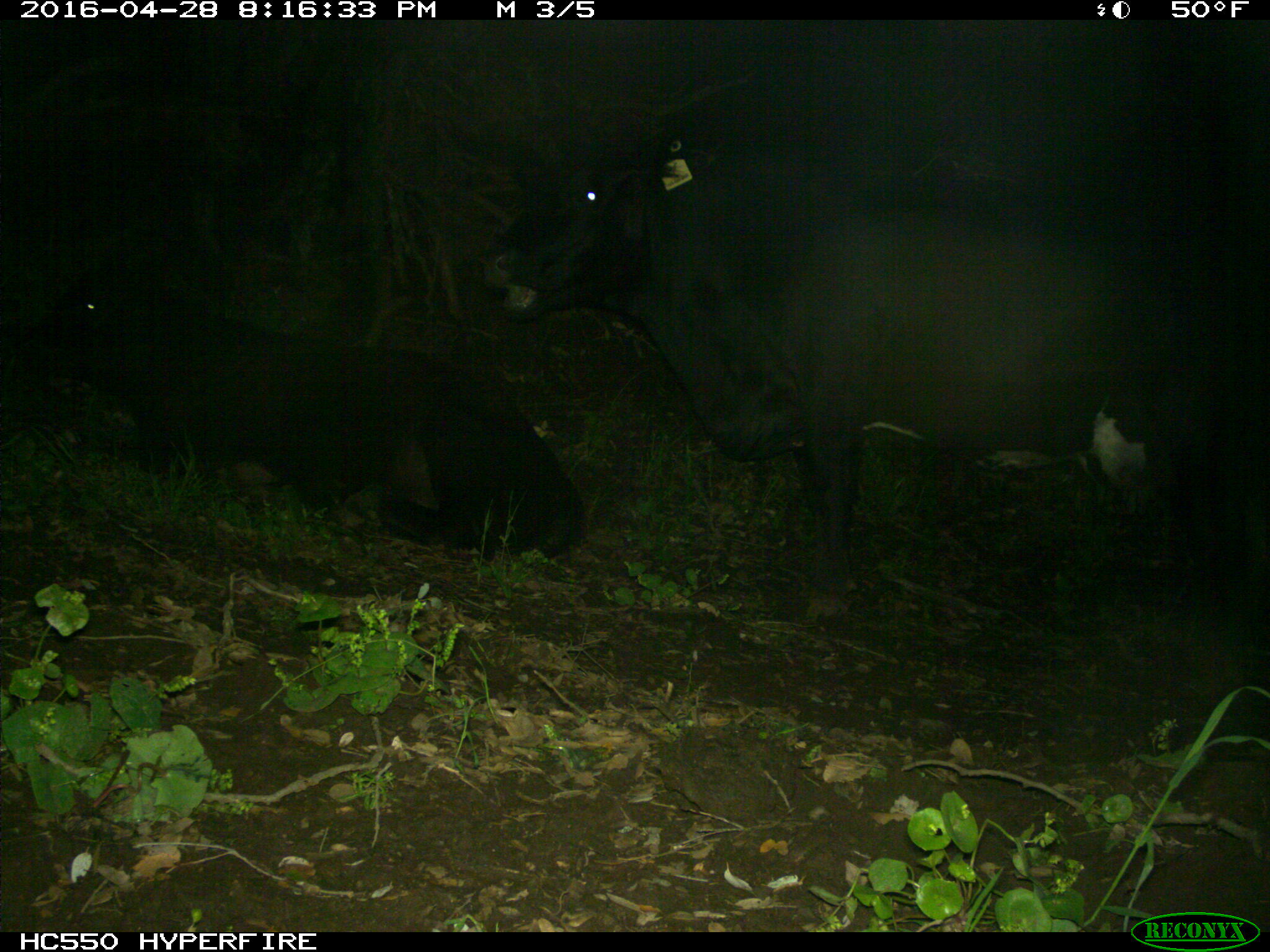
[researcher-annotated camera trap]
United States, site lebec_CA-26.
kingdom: Animalia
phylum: Chordata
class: Mammalia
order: Artiodactyla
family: Bovidae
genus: Bos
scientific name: Bos taurus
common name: domestic cow